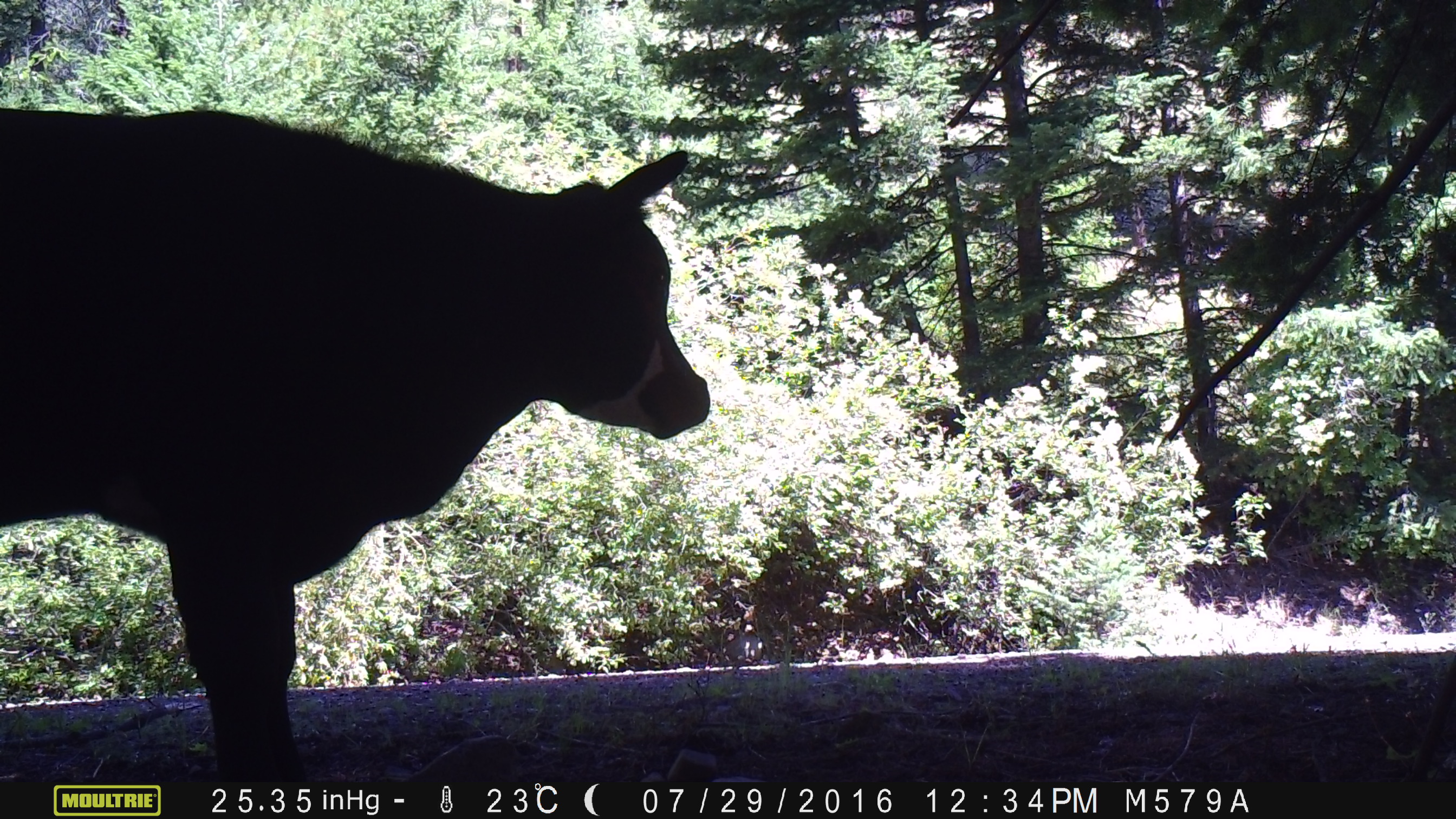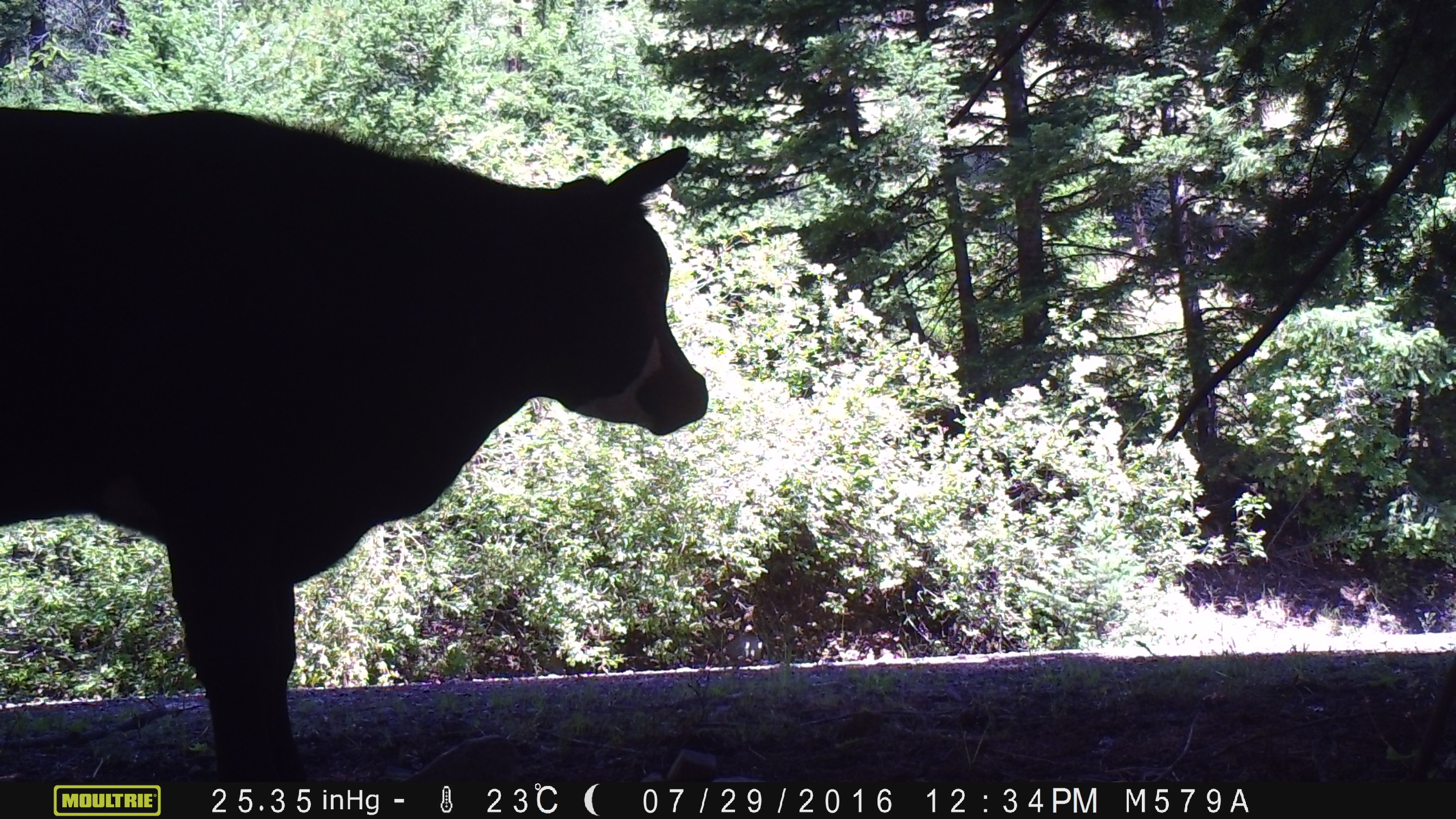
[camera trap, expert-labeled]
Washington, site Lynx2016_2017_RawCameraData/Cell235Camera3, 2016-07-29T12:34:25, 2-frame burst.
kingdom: Animalia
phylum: Chordata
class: Mammalia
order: Artiodactyla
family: Bovidae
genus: Bos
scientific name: Bos taurus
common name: domestic cattle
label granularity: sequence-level